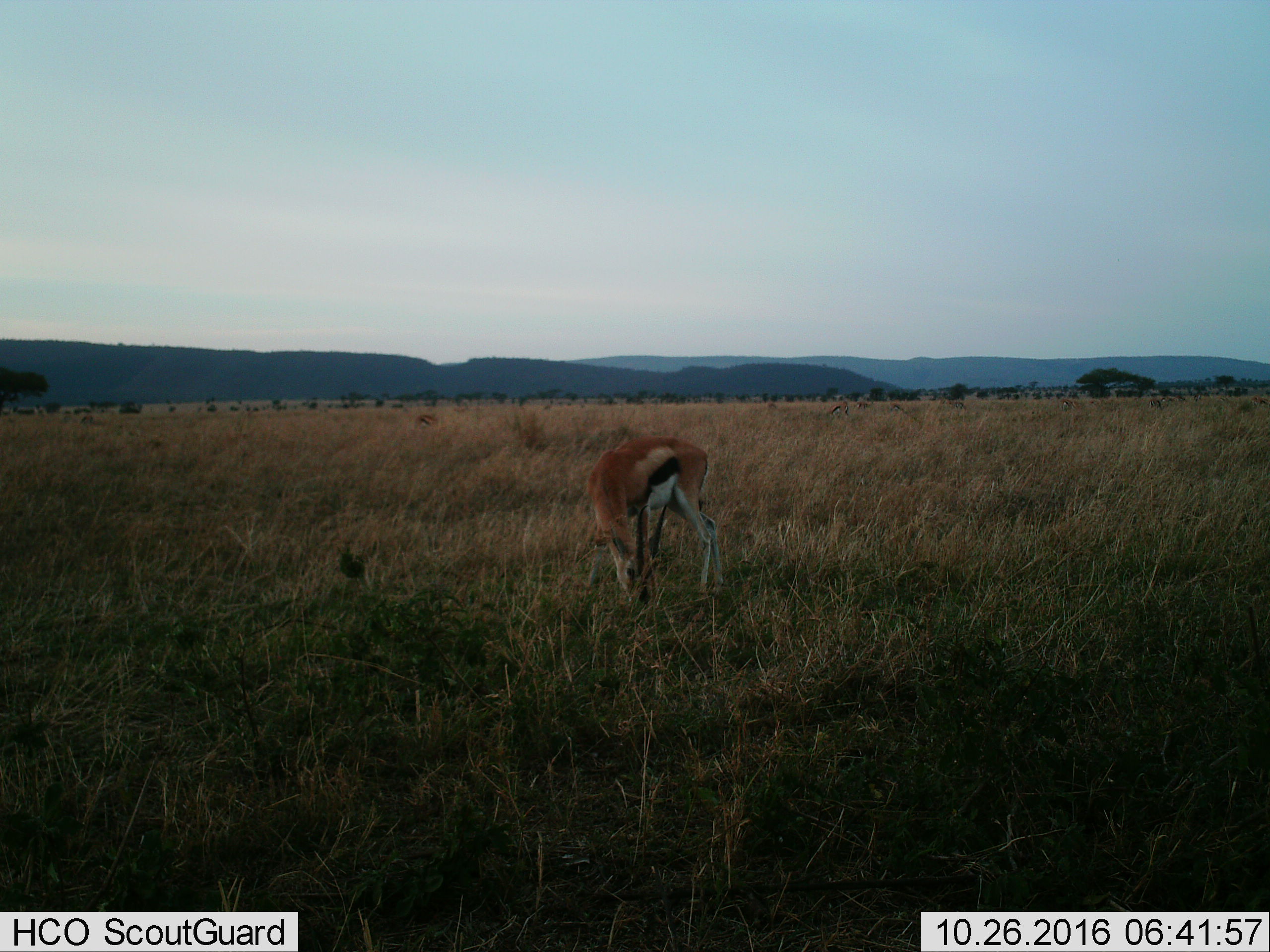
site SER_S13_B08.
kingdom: Animalia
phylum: Chordata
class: Mammalia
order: Artiodactyla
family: Bovidae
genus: Eudorcas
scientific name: Eudorcas thomsonii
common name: thomson's gazelle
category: gazellethomsons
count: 1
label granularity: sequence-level